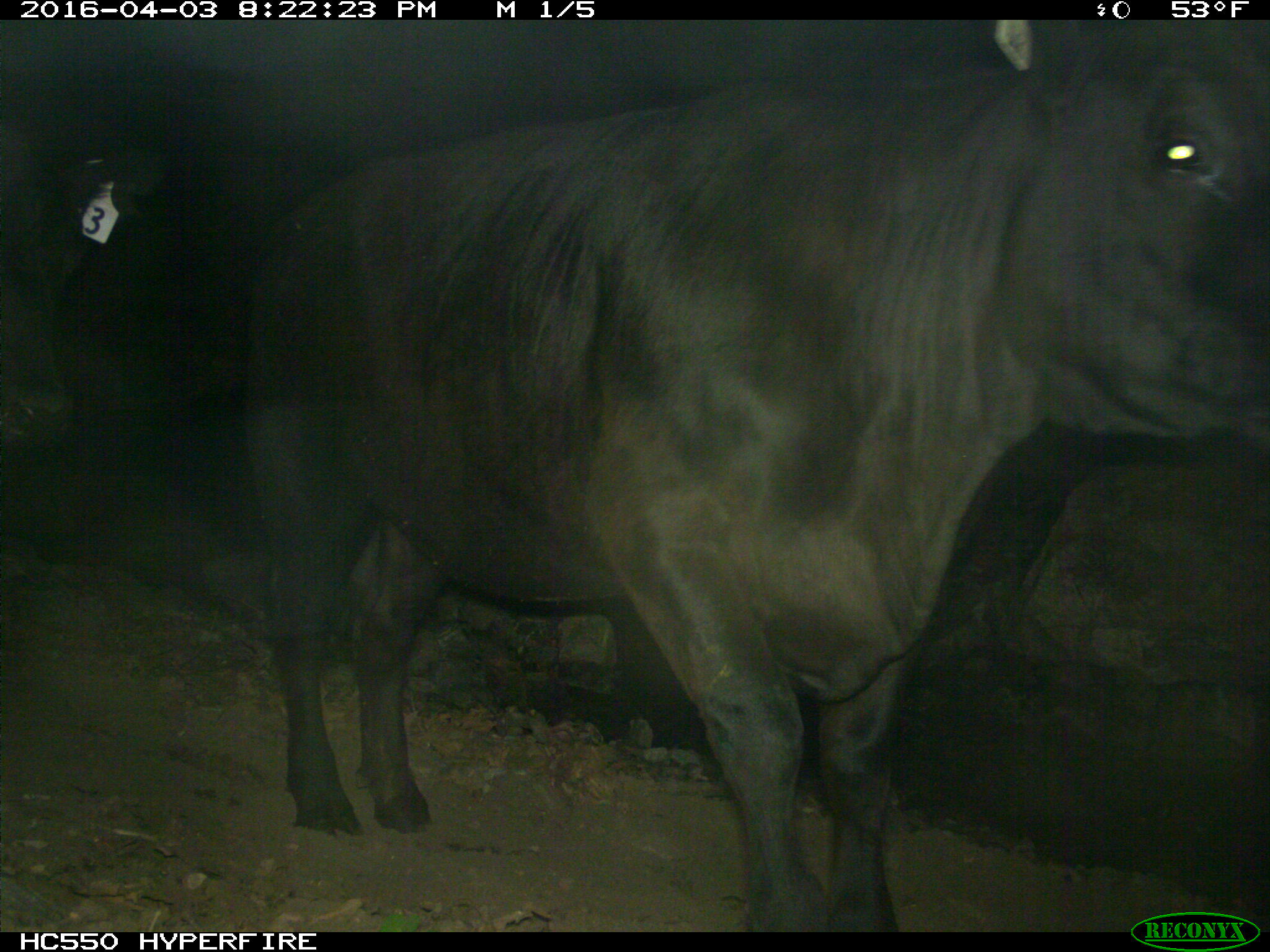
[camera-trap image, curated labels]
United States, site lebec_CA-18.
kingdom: Animalia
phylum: Chordata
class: Mammalia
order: Artiodactyla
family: Bovidae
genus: Bos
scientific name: Bos taurus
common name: domestic cow